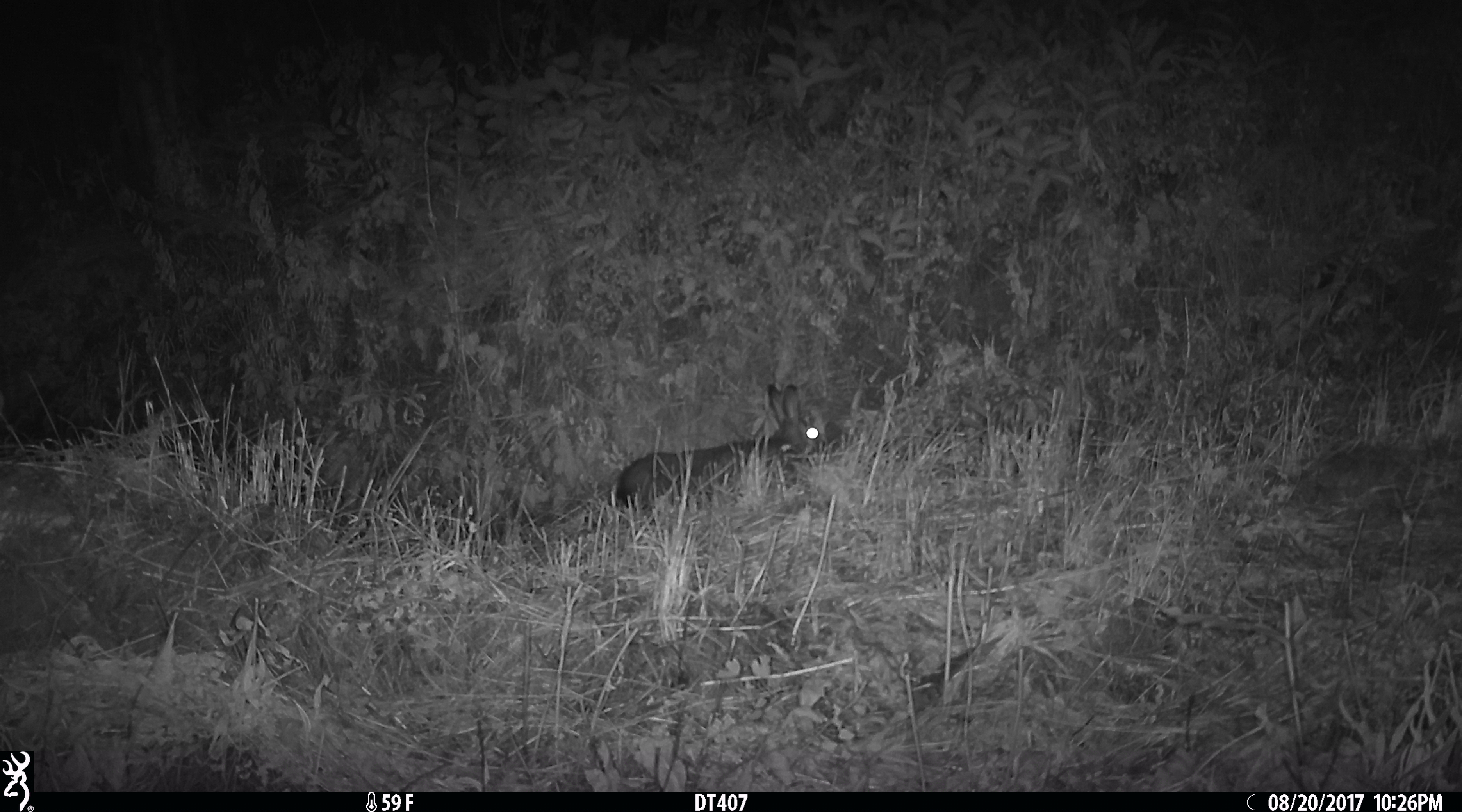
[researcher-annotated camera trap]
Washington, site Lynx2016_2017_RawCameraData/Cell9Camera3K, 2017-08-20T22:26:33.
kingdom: Animalia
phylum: Chordata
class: Mammalia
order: Lagomorpha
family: Leporidae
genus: Lepus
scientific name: Lepus americanus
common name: snowshoe hare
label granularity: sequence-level